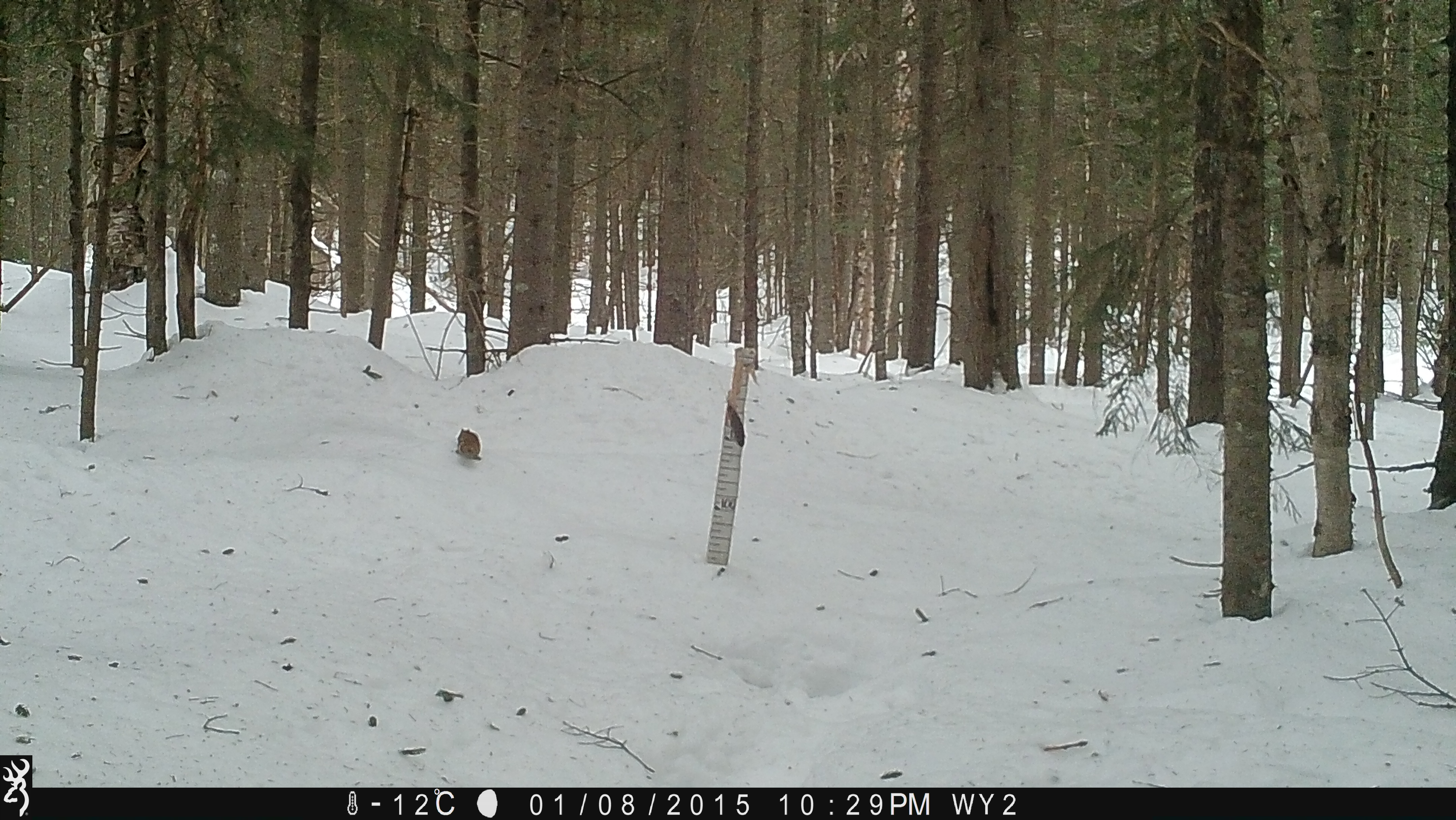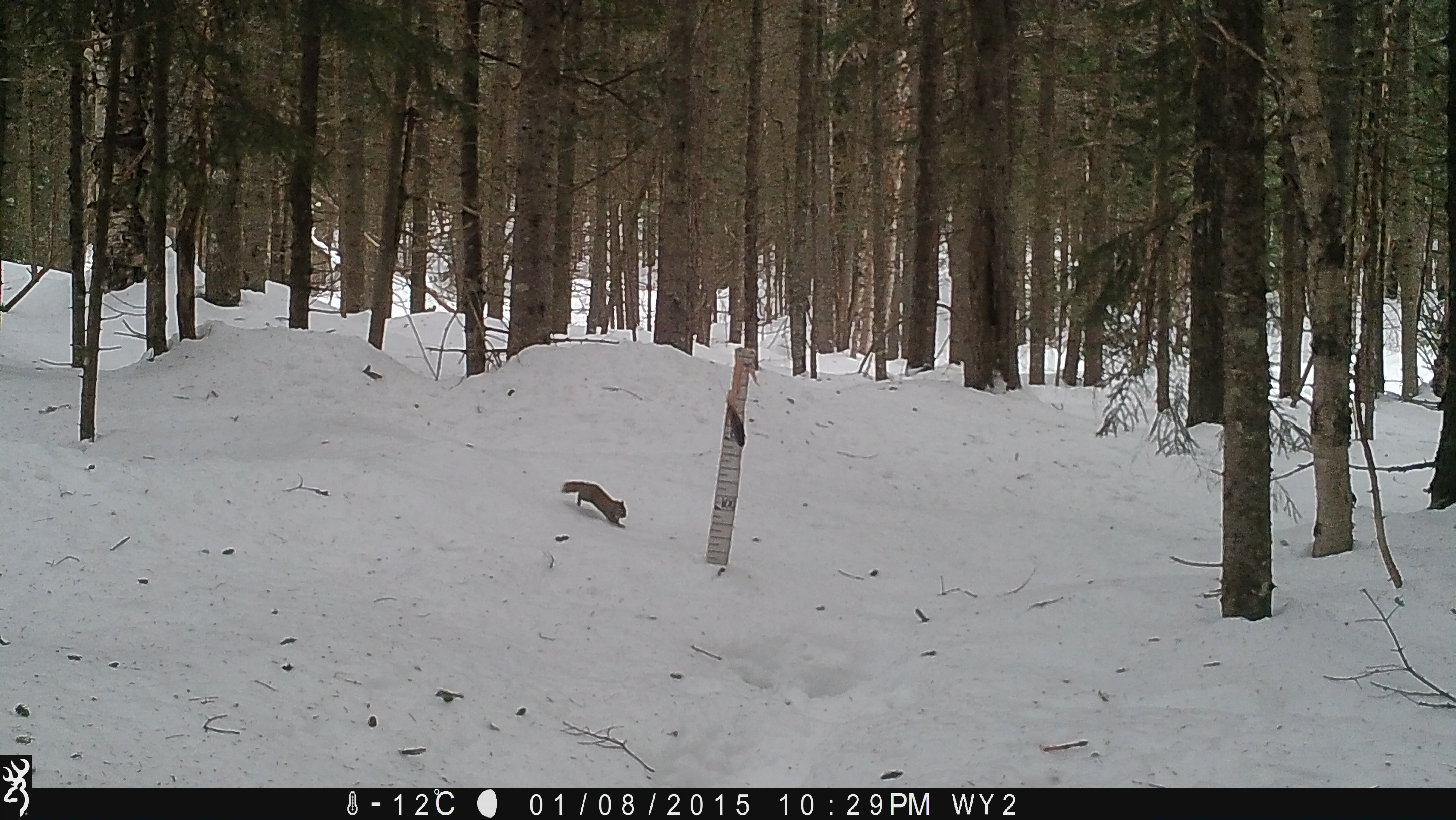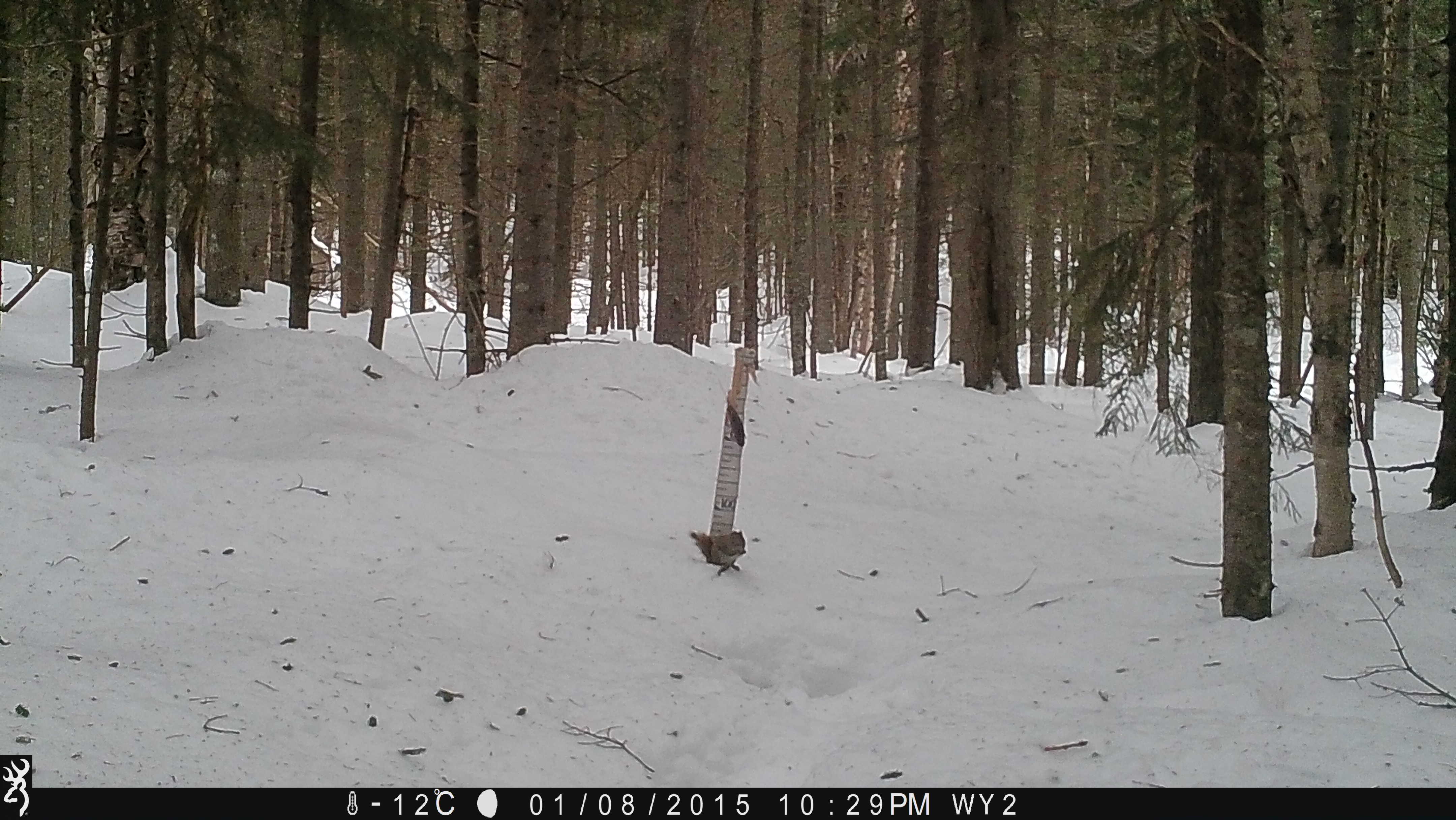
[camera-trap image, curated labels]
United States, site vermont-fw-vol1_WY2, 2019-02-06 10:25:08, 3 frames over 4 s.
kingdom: Animalia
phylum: Chordata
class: Mammalia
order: Rodentia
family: Sciuridae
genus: Tamiasciurus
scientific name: Tamiasciurus hudsonicus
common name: red squirrel